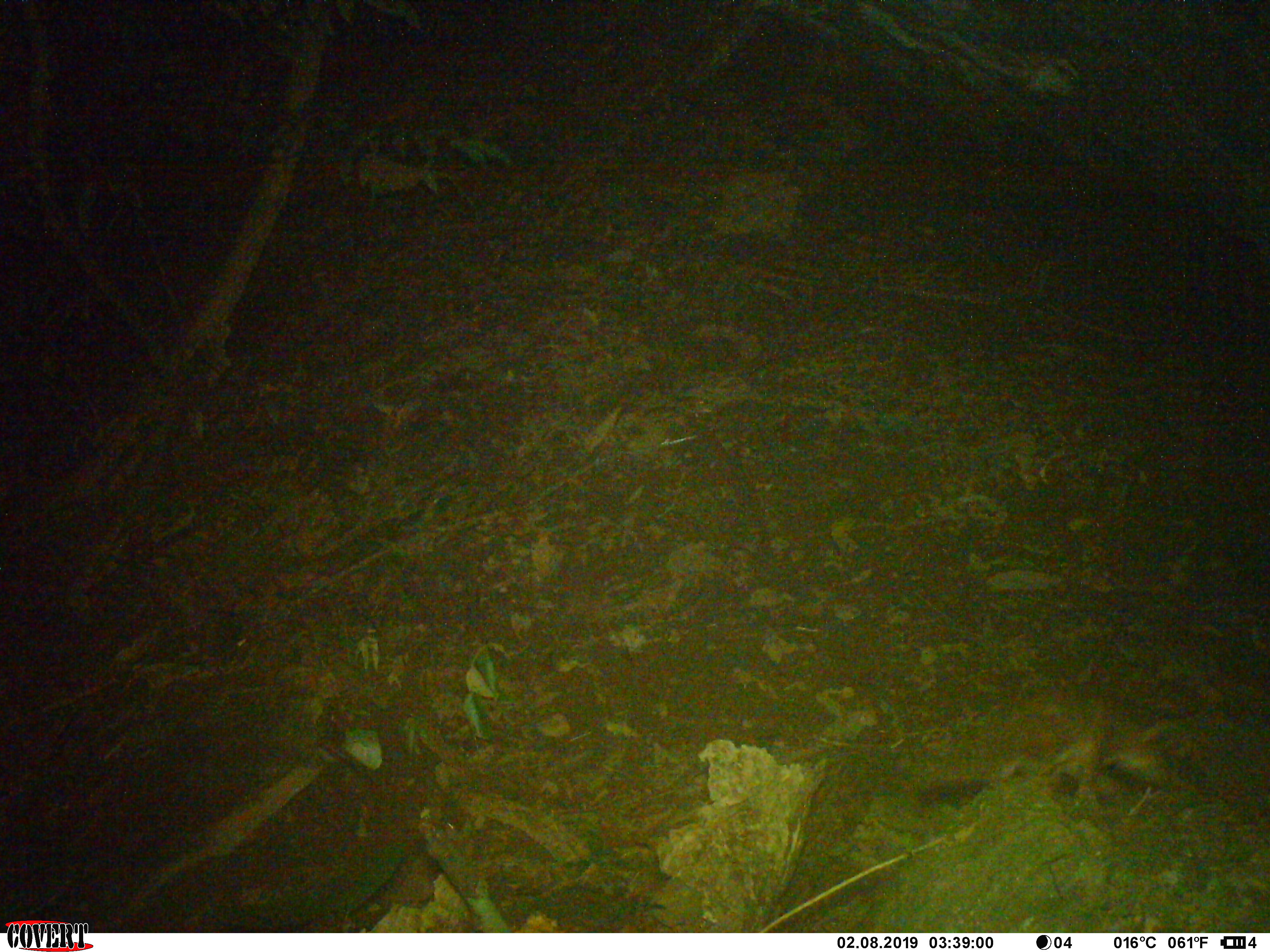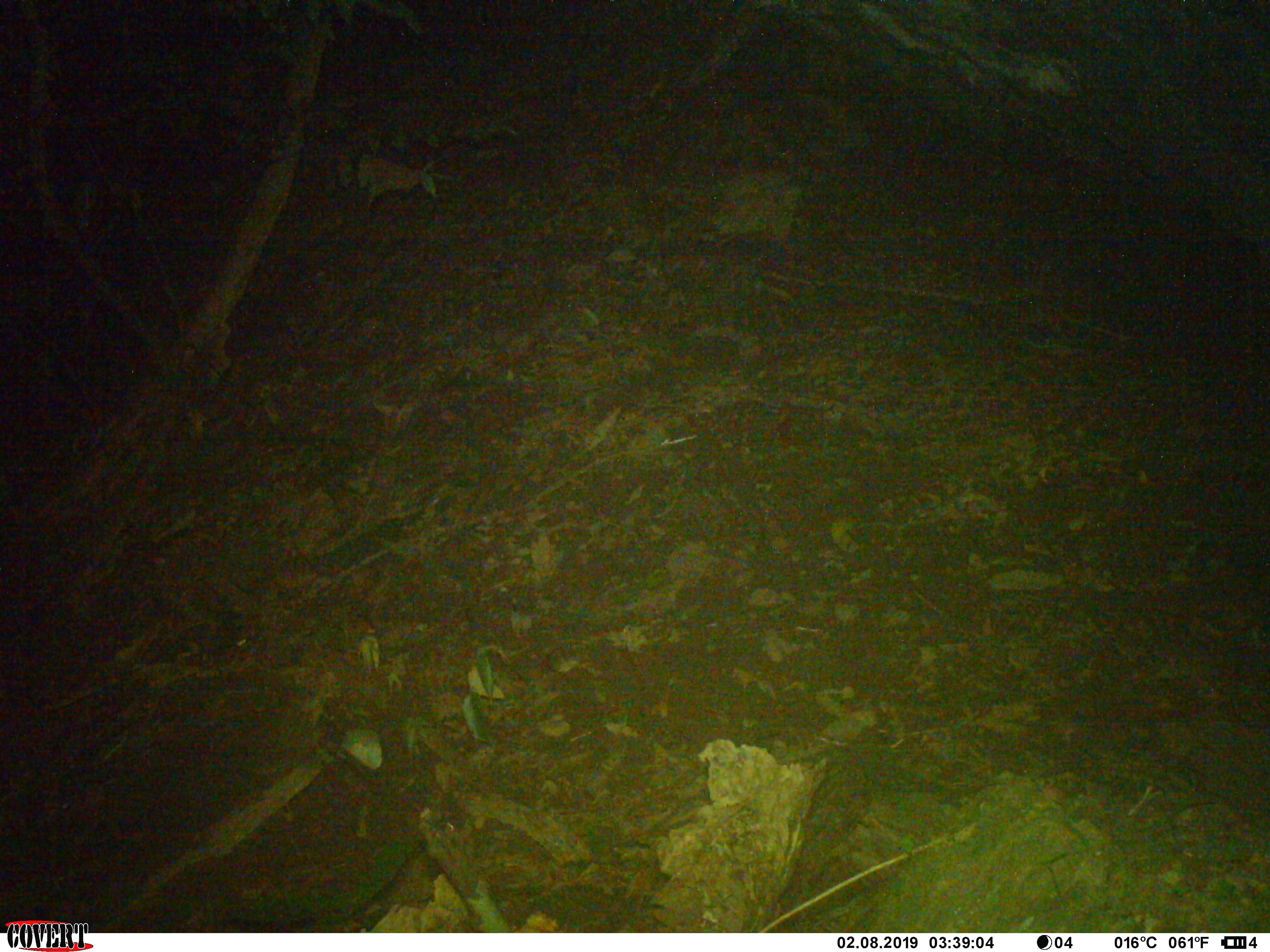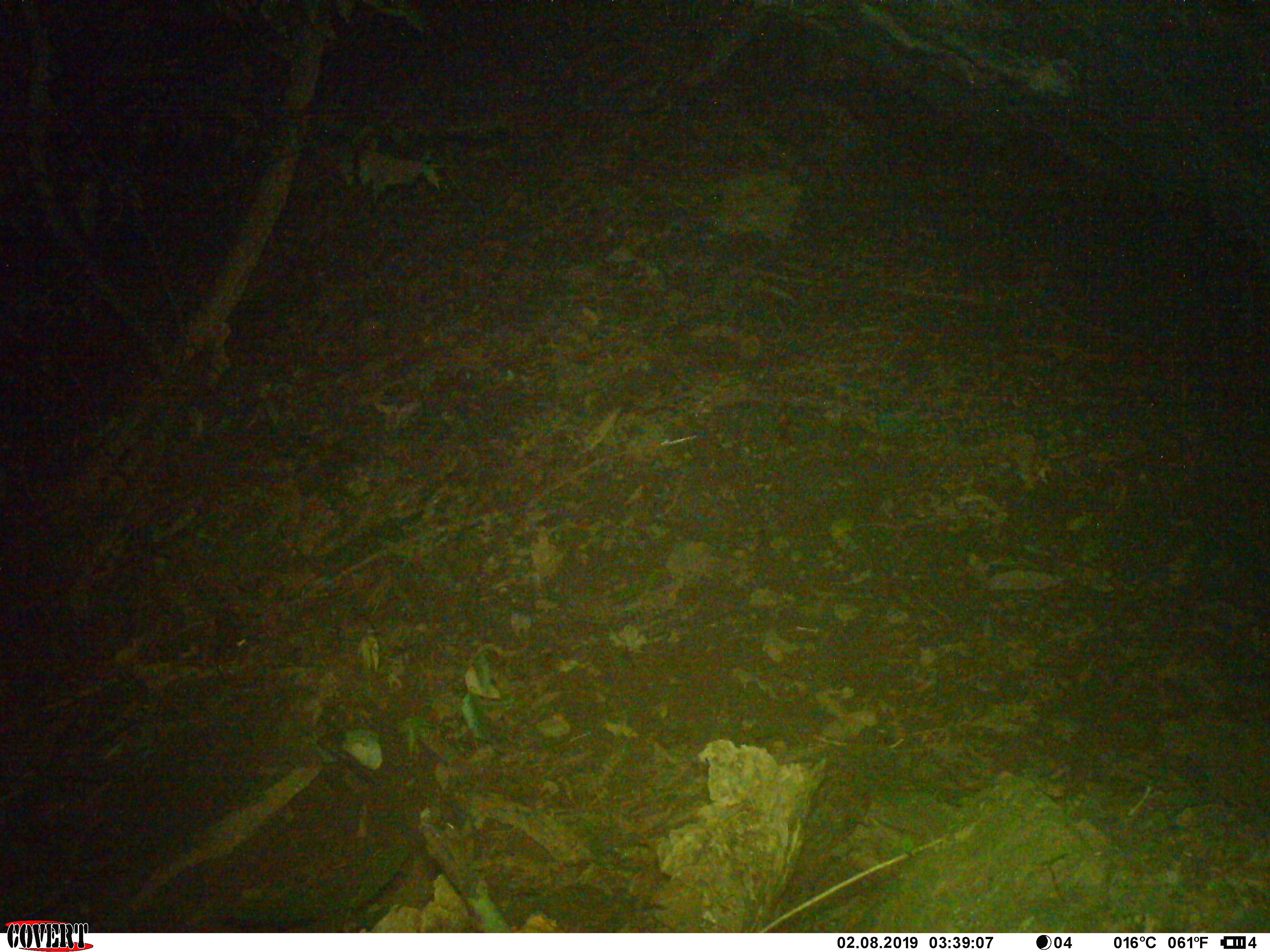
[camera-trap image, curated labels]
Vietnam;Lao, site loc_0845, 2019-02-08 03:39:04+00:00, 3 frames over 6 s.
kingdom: Animalia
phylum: Chordata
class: Mammalia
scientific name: Mammalia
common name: mammal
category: unidentified small mammal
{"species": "unidentified small mammal (mammal) (Mammalia)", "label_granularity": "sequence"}